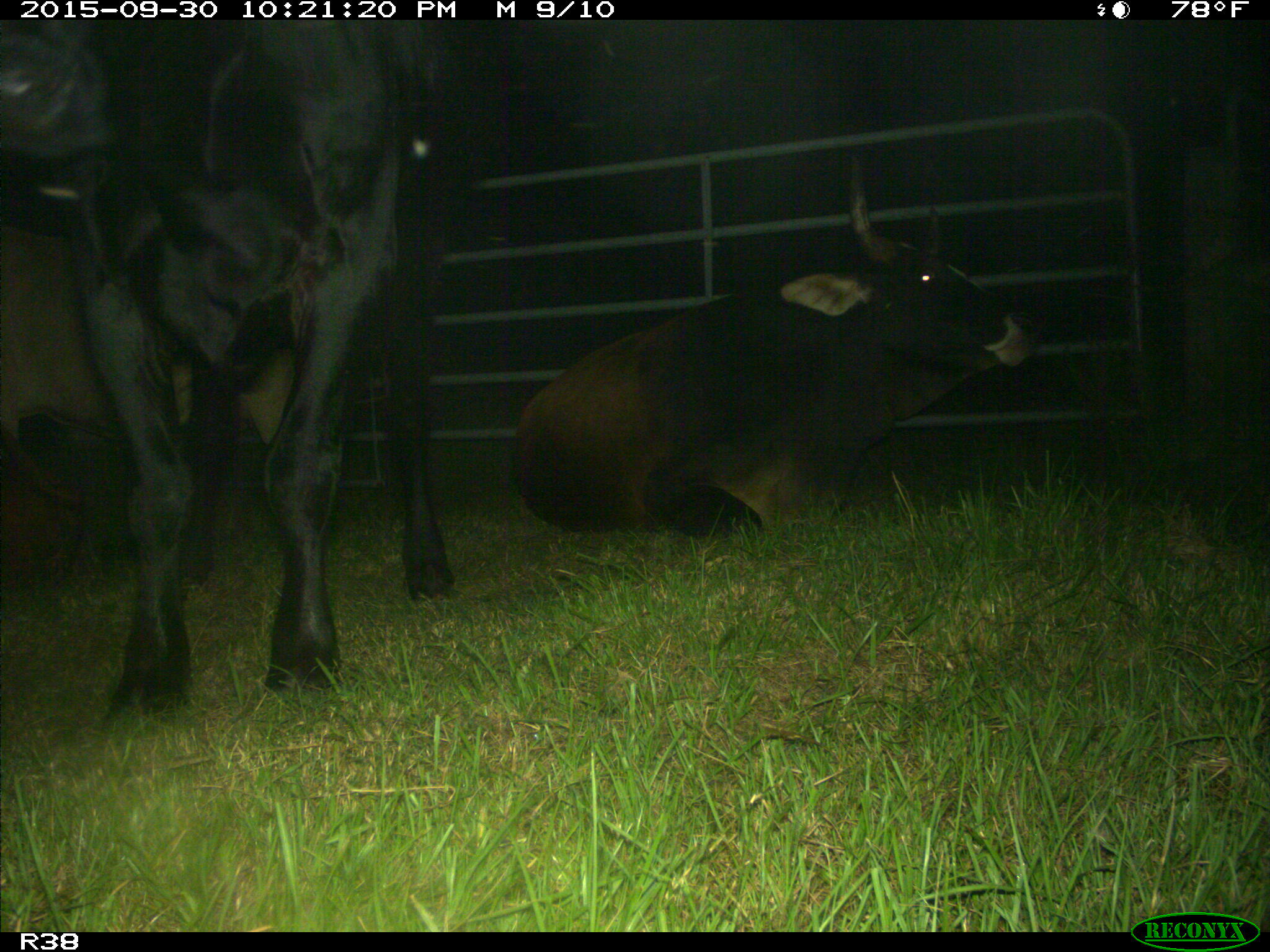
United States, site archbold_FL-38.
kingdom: Animalia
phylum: Chordata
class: Mammalia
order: Artiodactyla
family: Bovidae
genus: Bos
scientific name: Bos taurus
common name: domestic cow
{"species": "Bos taurus (domestic cow)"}